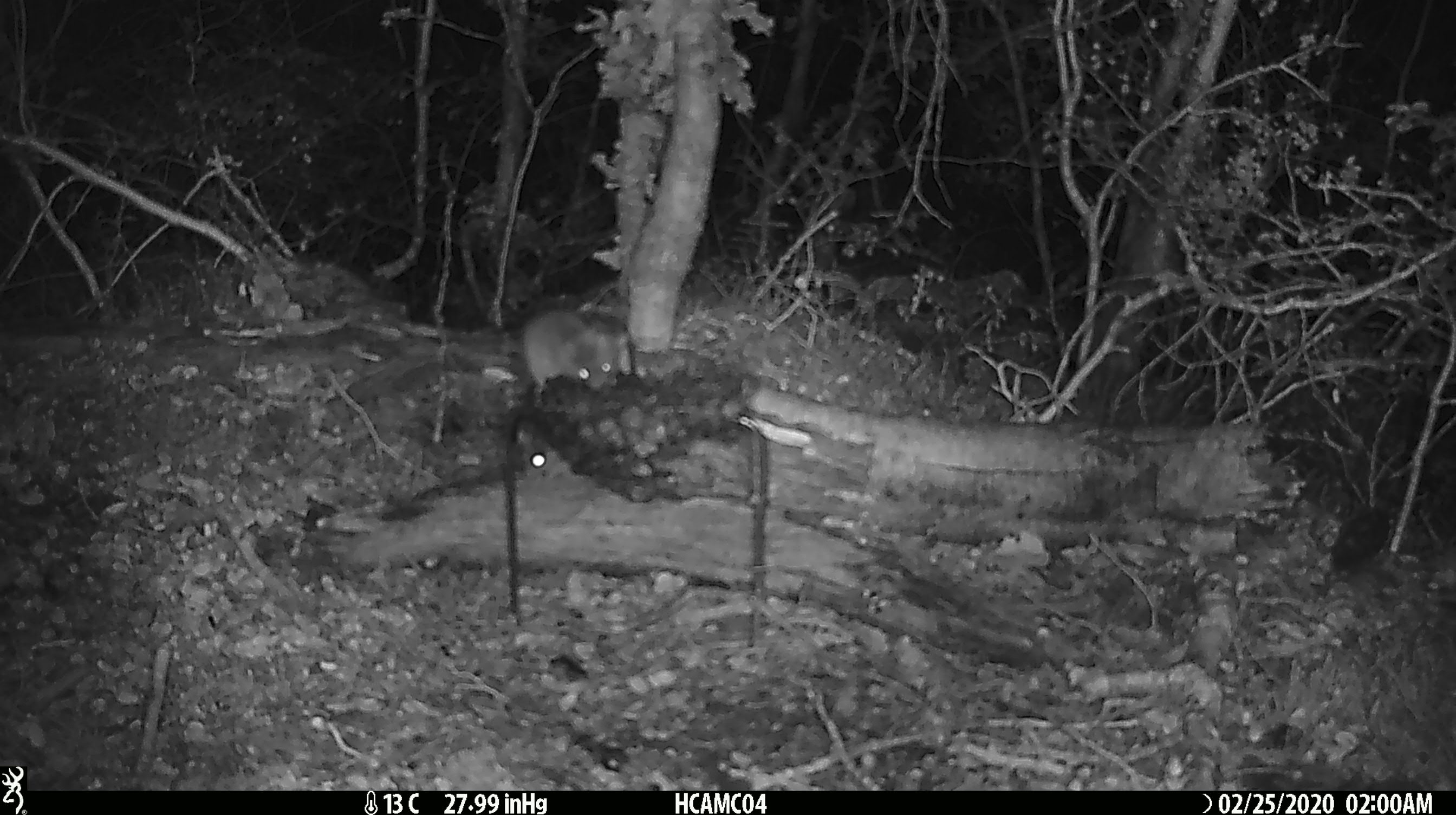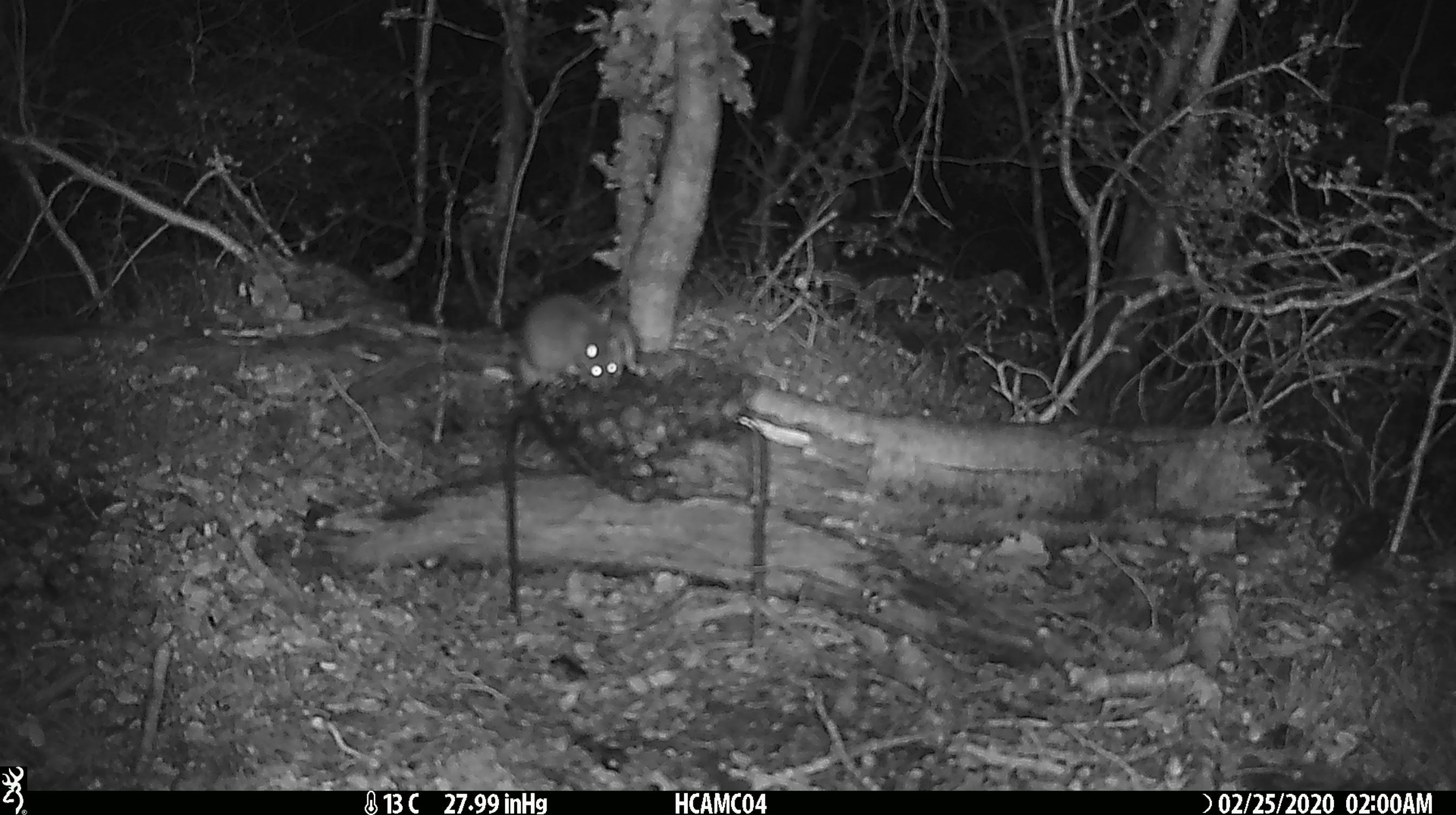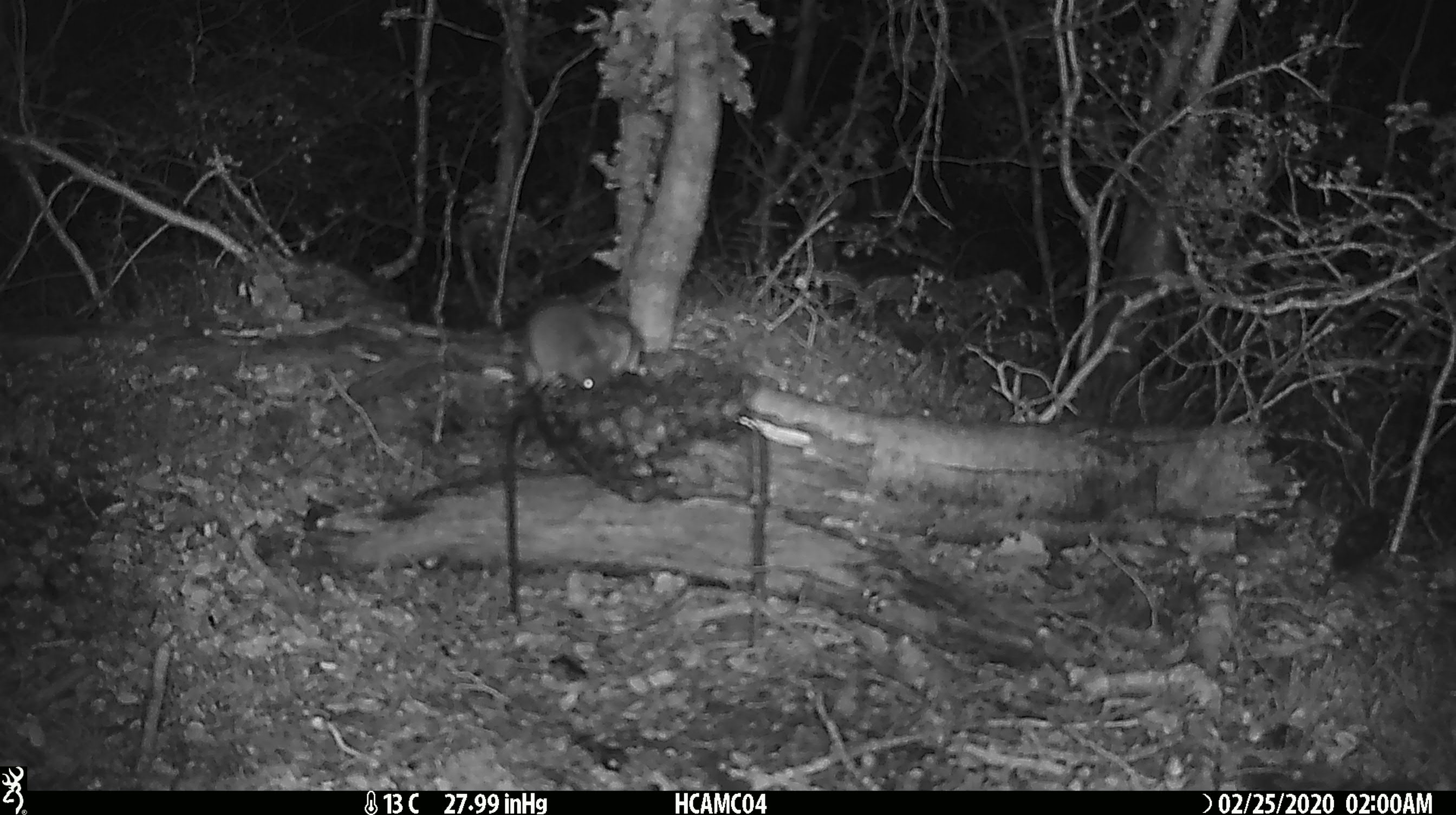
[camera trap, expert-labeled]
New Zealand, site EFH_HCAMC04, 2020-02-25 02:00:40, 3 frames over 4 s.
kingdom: Animalia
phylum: Chordata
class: Mammalia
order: Rodentia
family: Muridae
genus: Mus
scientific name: Mus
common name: mouse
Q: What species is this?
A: Mouse (Mus).